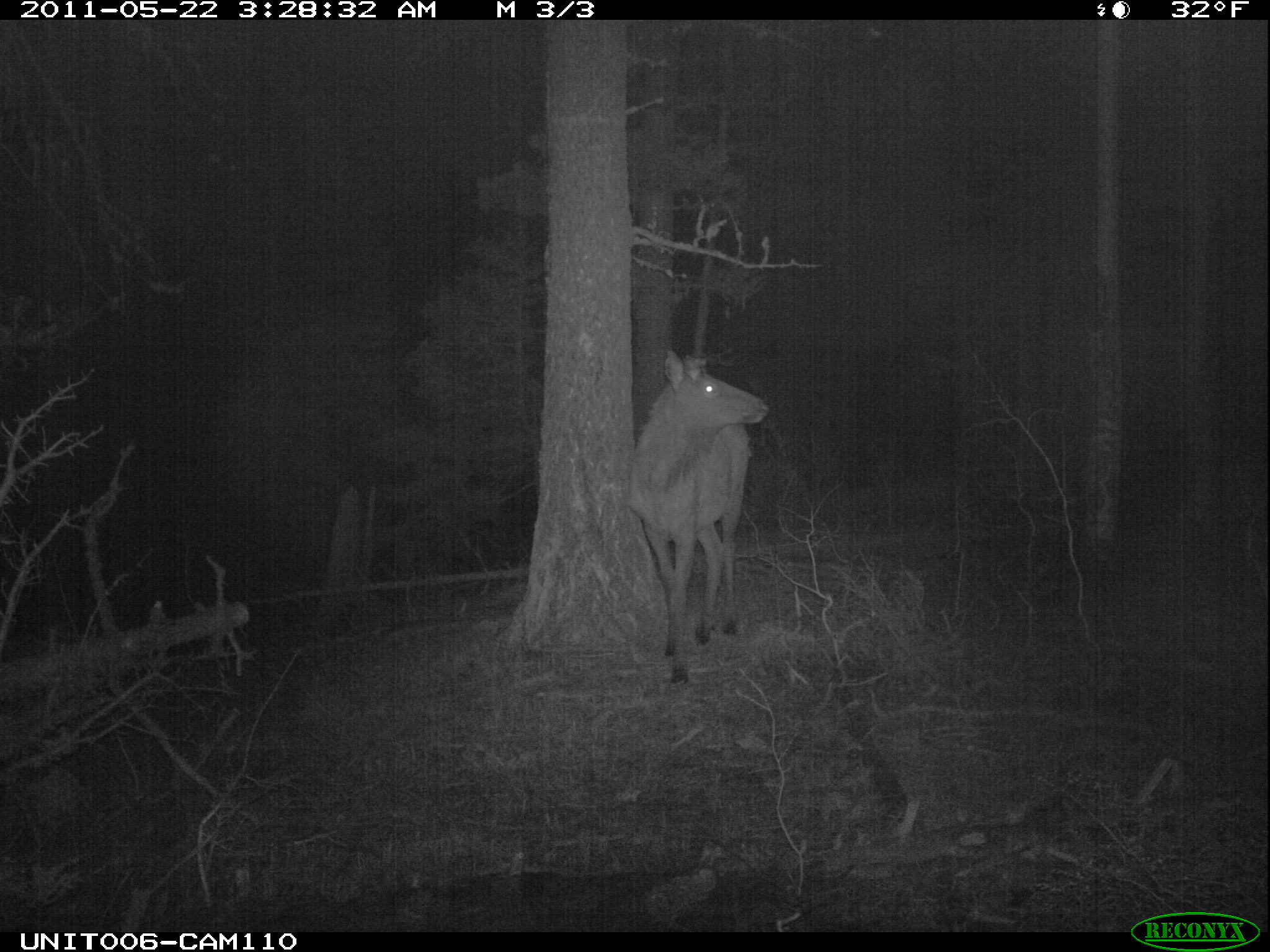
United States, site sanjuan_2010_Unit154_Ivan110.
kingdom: Animalia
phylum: Chordata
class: Mammalia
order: Artiodactyla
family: Cervidae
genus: Cervus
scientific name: Cervus elaphus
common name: red deer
Cervus elaphus (red deer).